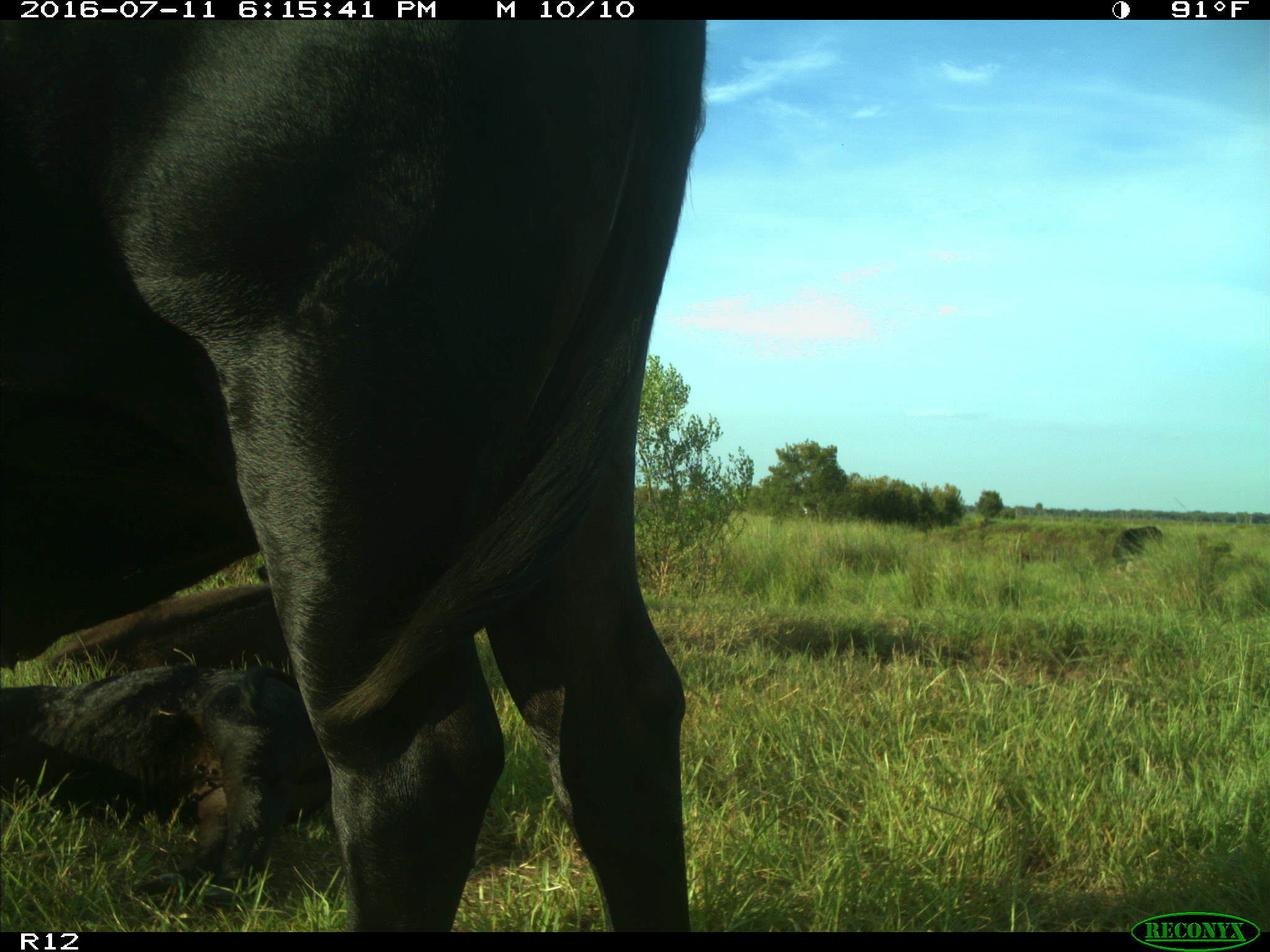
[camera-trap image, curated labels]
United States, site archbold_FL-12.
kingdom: Animalia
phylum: Chordata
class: Mammalia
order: Artiodactyla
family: Bovidae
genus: Bos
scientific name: Bos taurus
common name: domestic cow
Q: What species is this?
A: Bos taurus (domestic cow).